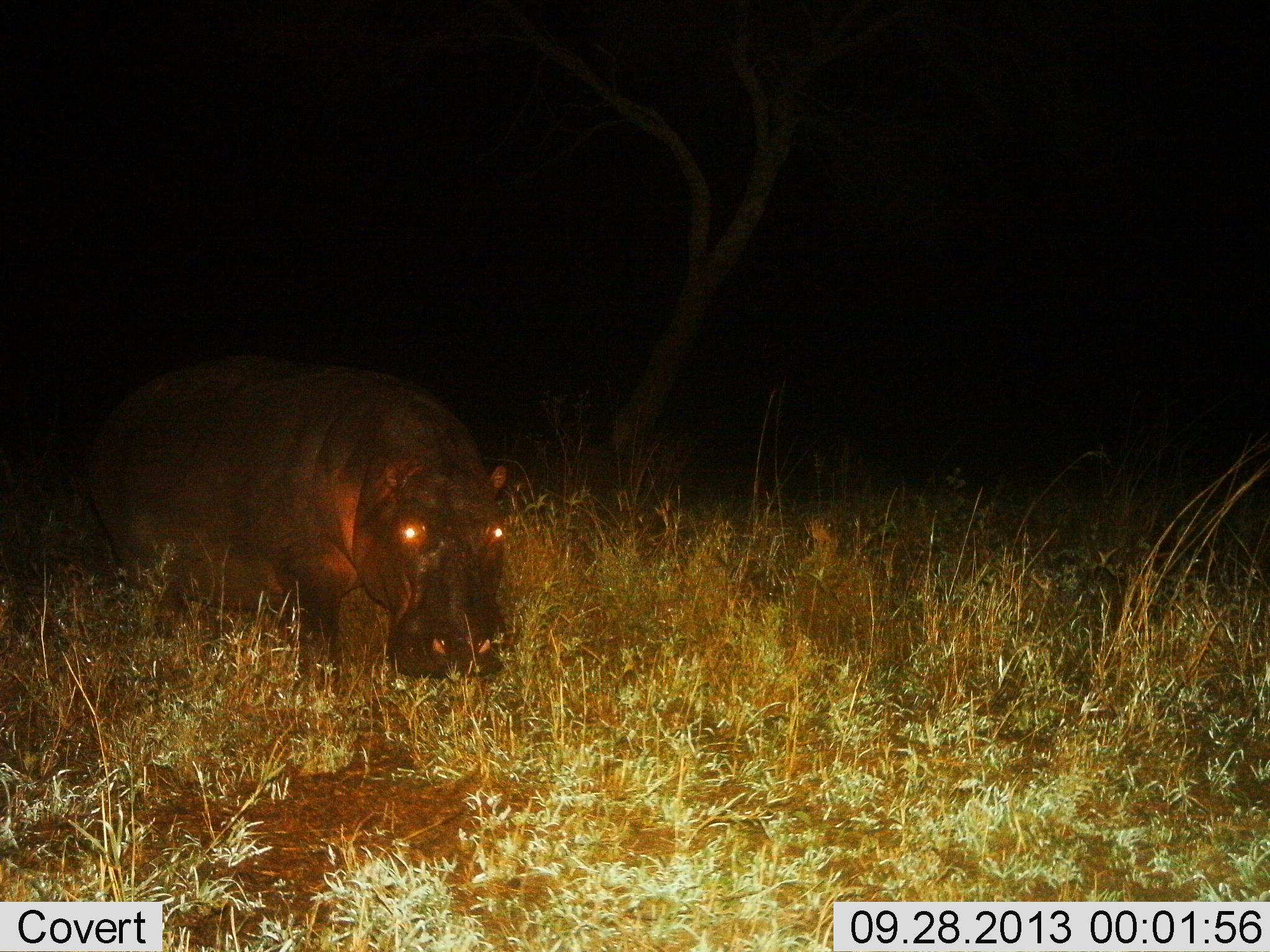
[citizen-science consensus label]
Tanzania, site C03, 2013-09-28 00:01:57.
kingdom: Animalia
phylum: Chordata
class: Mammalia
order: Artiodactyla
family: Hippopotamidae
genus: Hippopotamus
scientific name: Hippopotamus amphibius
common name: hippopotamus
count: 1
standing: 50%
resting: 0%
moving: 20%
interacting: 0%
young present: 0%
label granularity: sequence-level